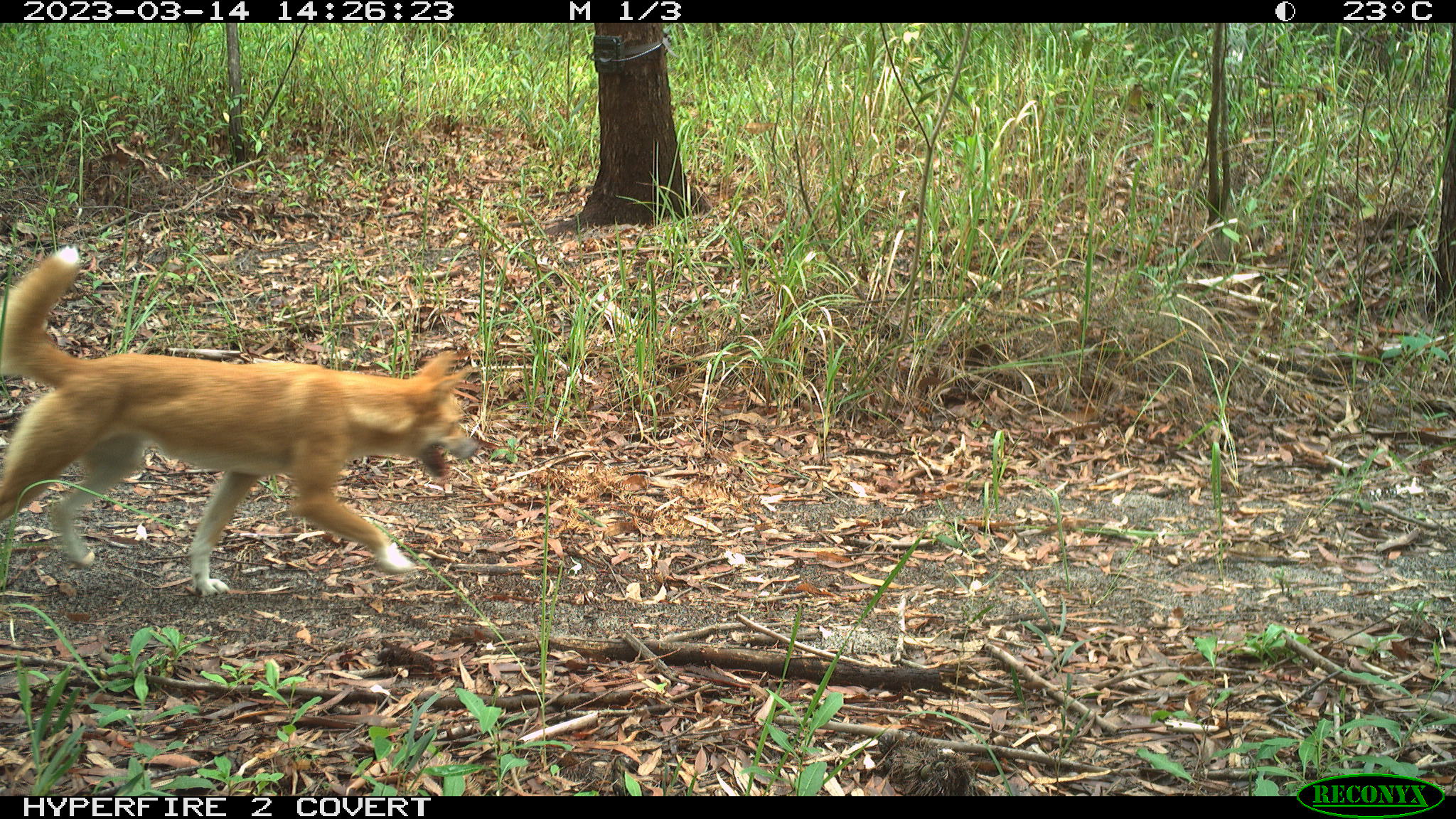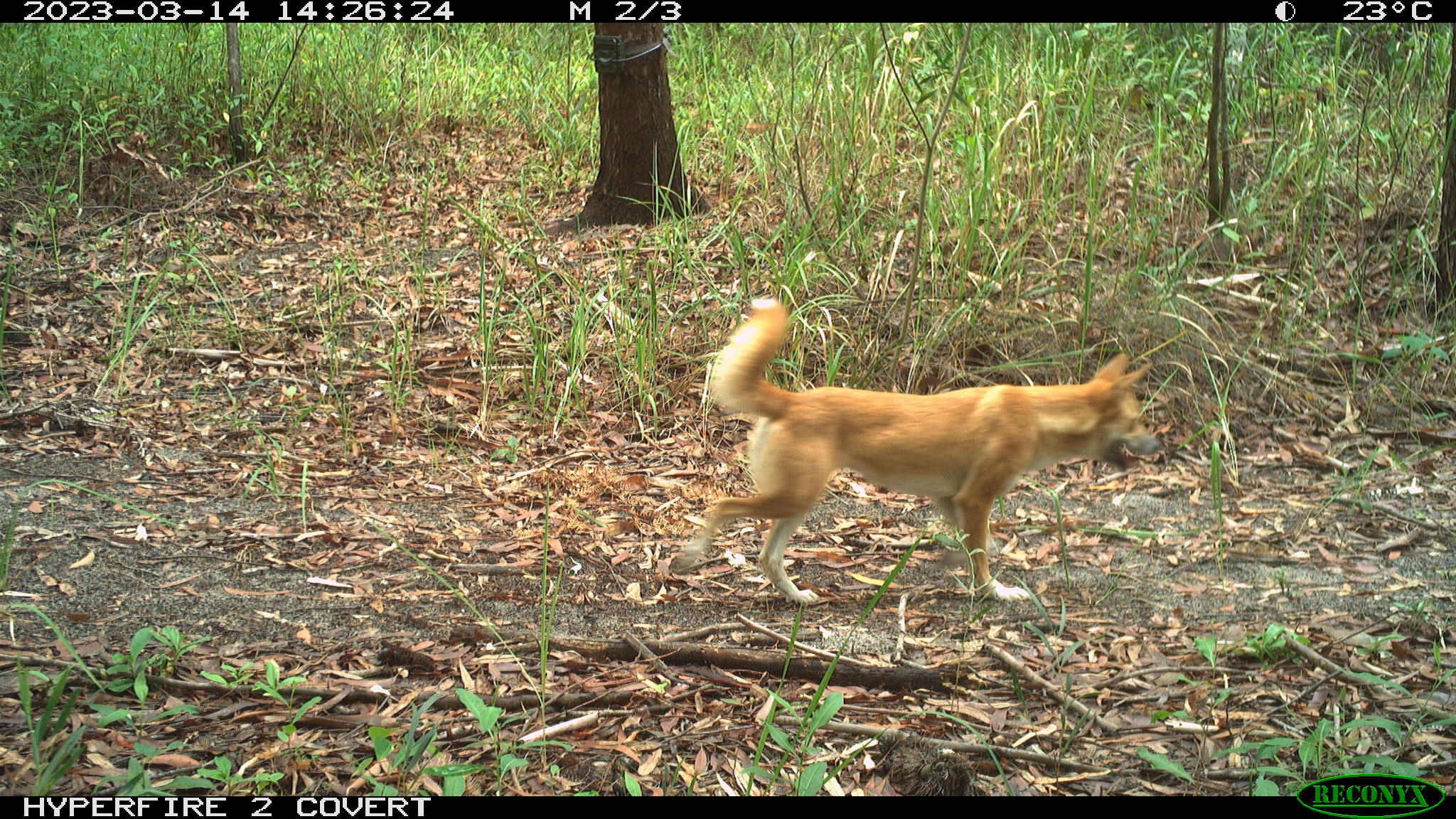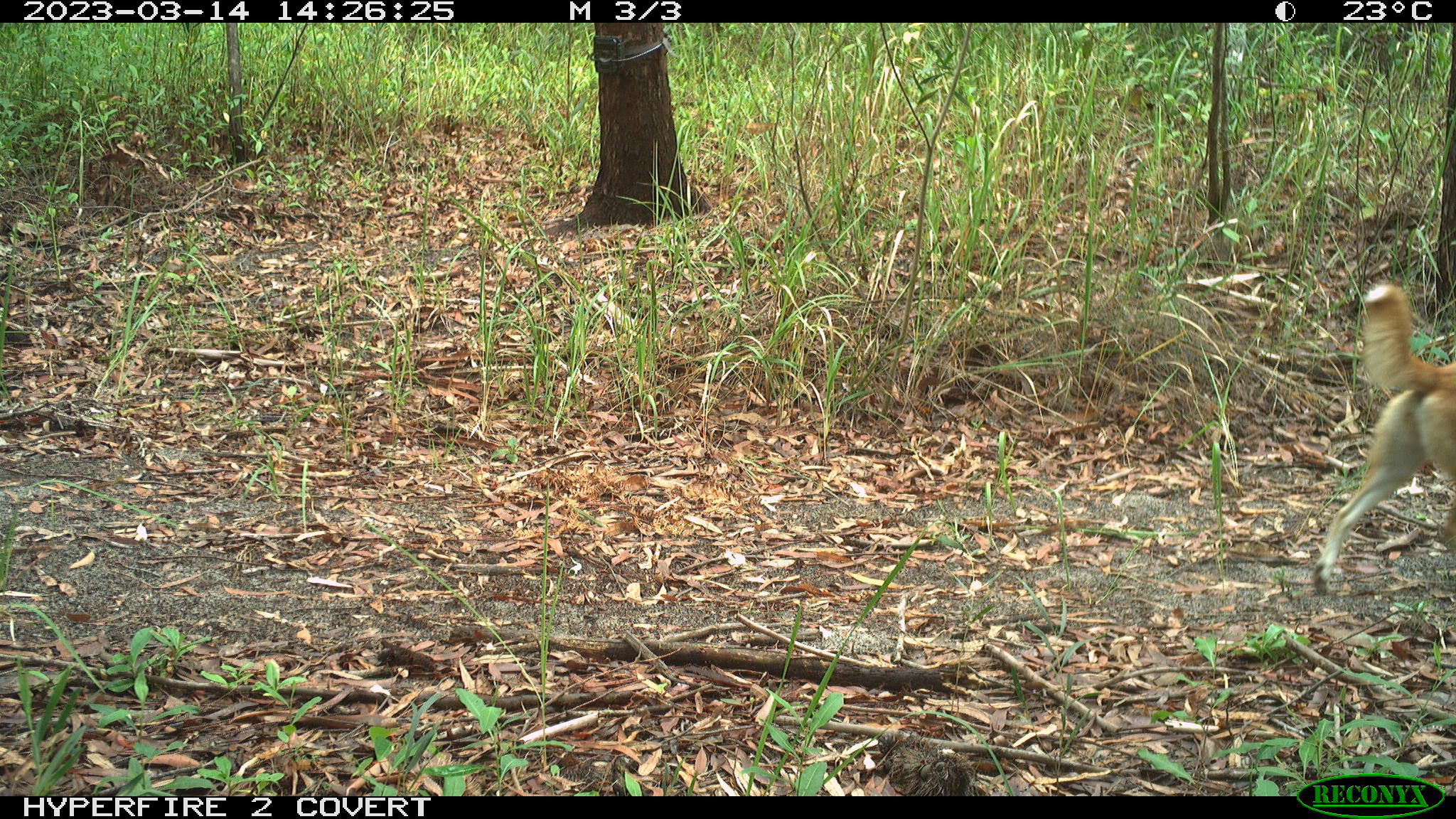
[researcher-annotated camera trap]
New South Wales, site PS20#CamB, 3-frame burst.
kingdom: Animalia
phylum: Chordata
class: Mammalia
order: Carnivora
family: Canidae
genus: Canis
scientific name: Canis familiaris dingo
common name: dingo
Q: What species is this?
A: Dingo (Canis familiaris dingo).